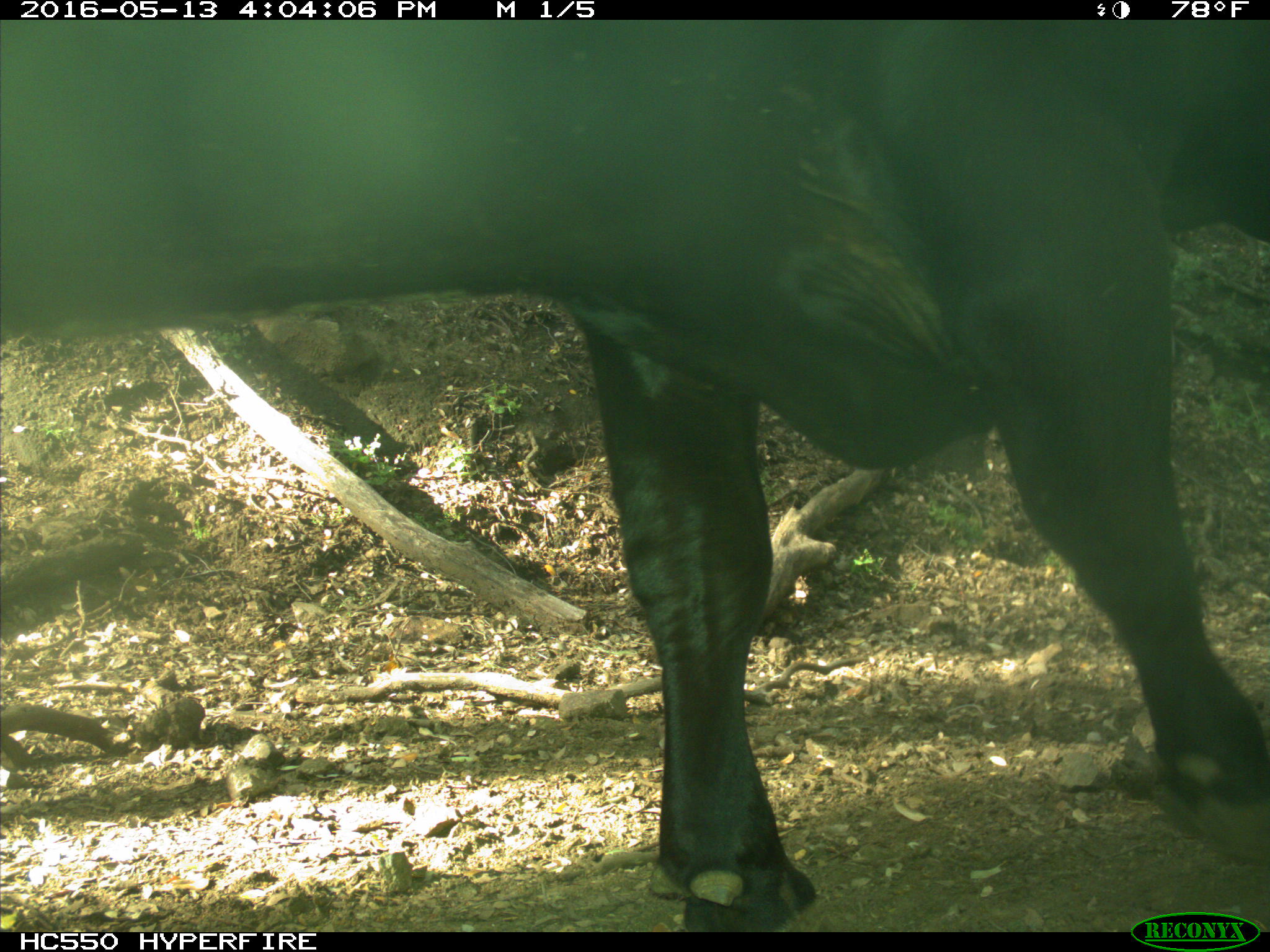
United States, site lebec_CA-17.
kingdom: Animalia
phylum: Chordata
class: Mammalia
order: Artiodactyla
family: Bovidae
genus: Bos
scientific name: Bos taurus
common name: domestic cow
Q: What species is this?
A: Bos taurus (domestic cow).